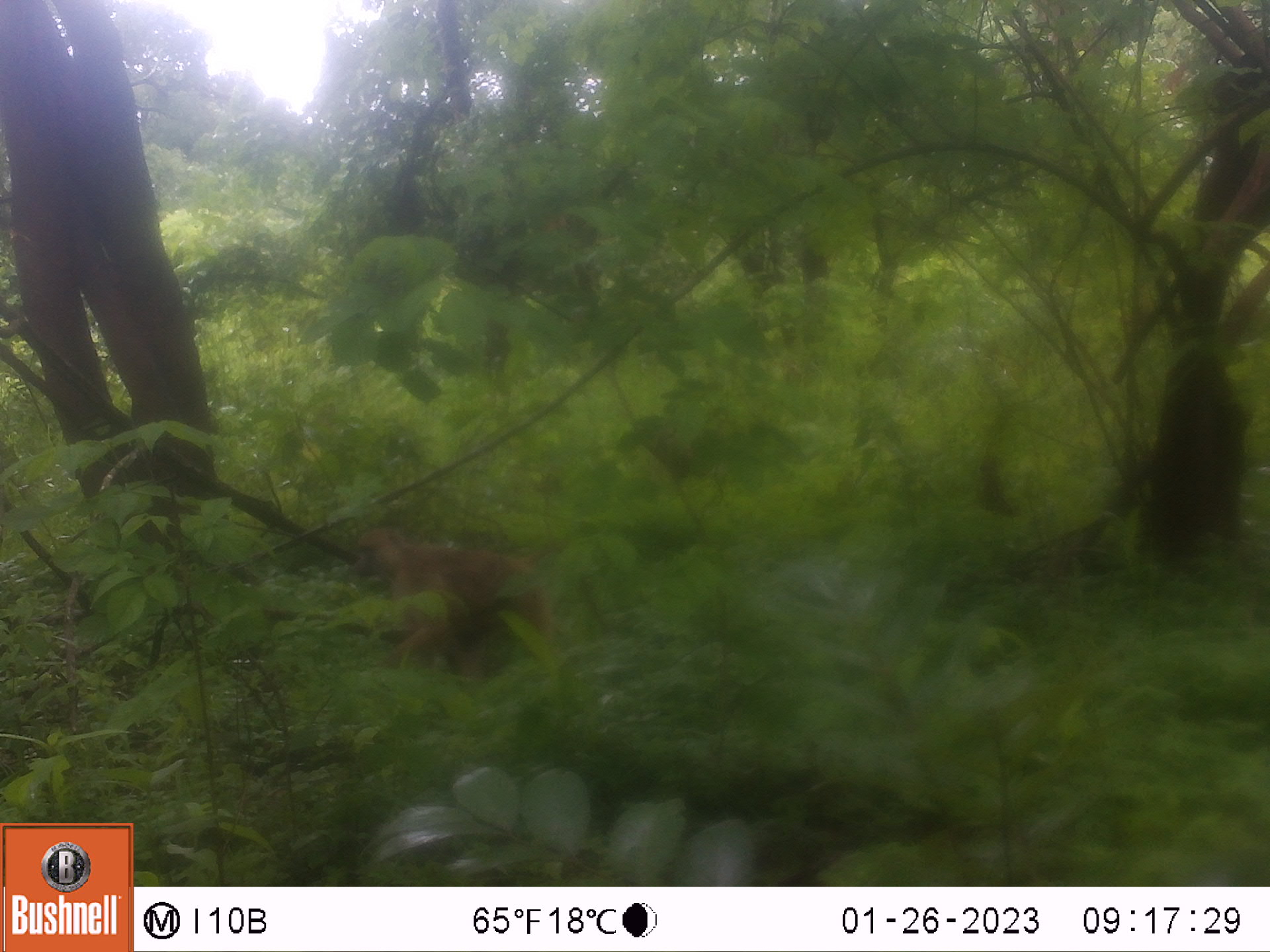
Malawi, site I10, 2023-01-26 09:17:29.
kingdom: Animalia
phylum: Chordata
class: Mammalia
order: Primates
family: Cercopithecidae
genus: Papio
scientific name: Papio cynocephalus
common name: yellow baboon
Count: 1.